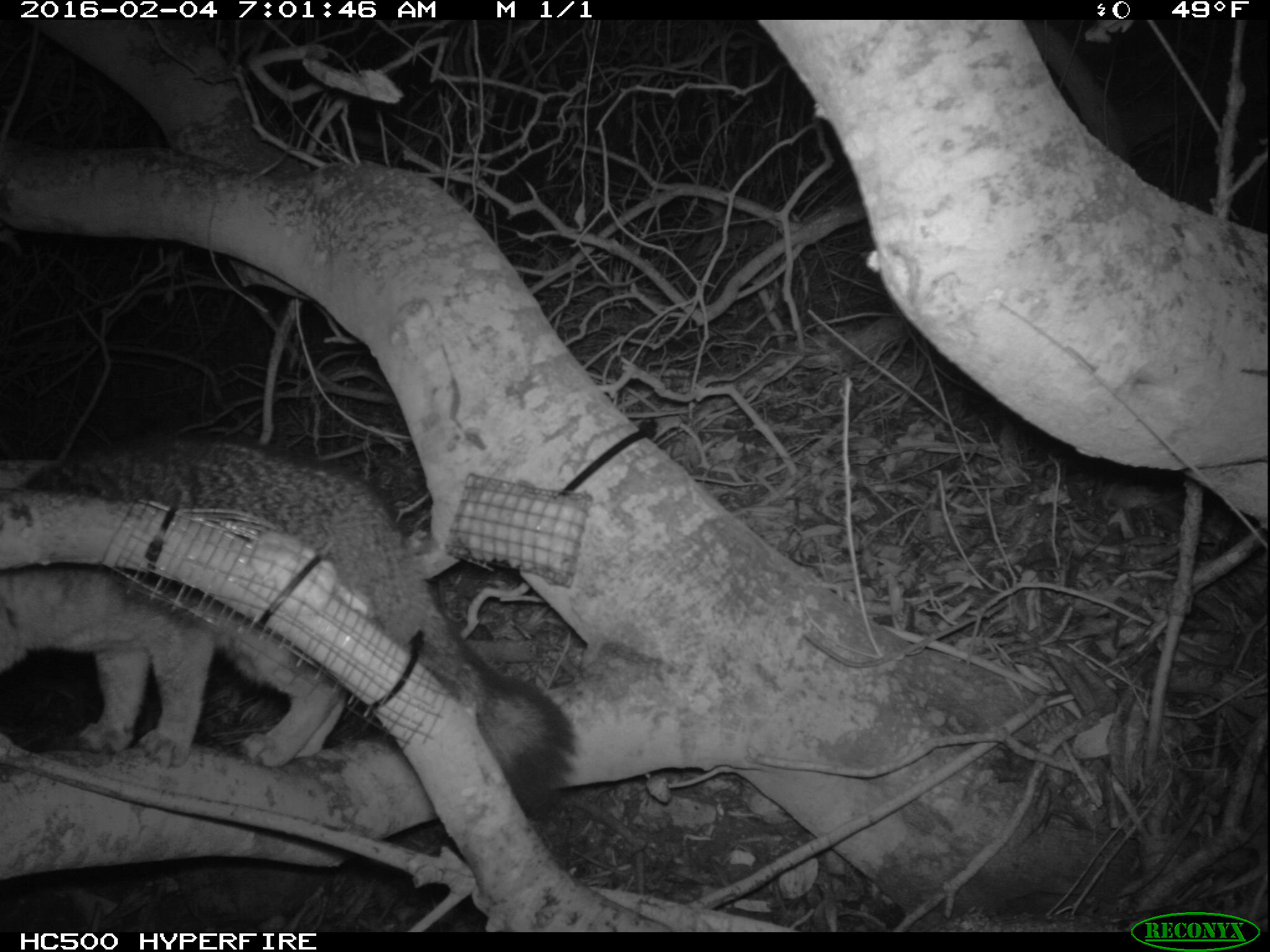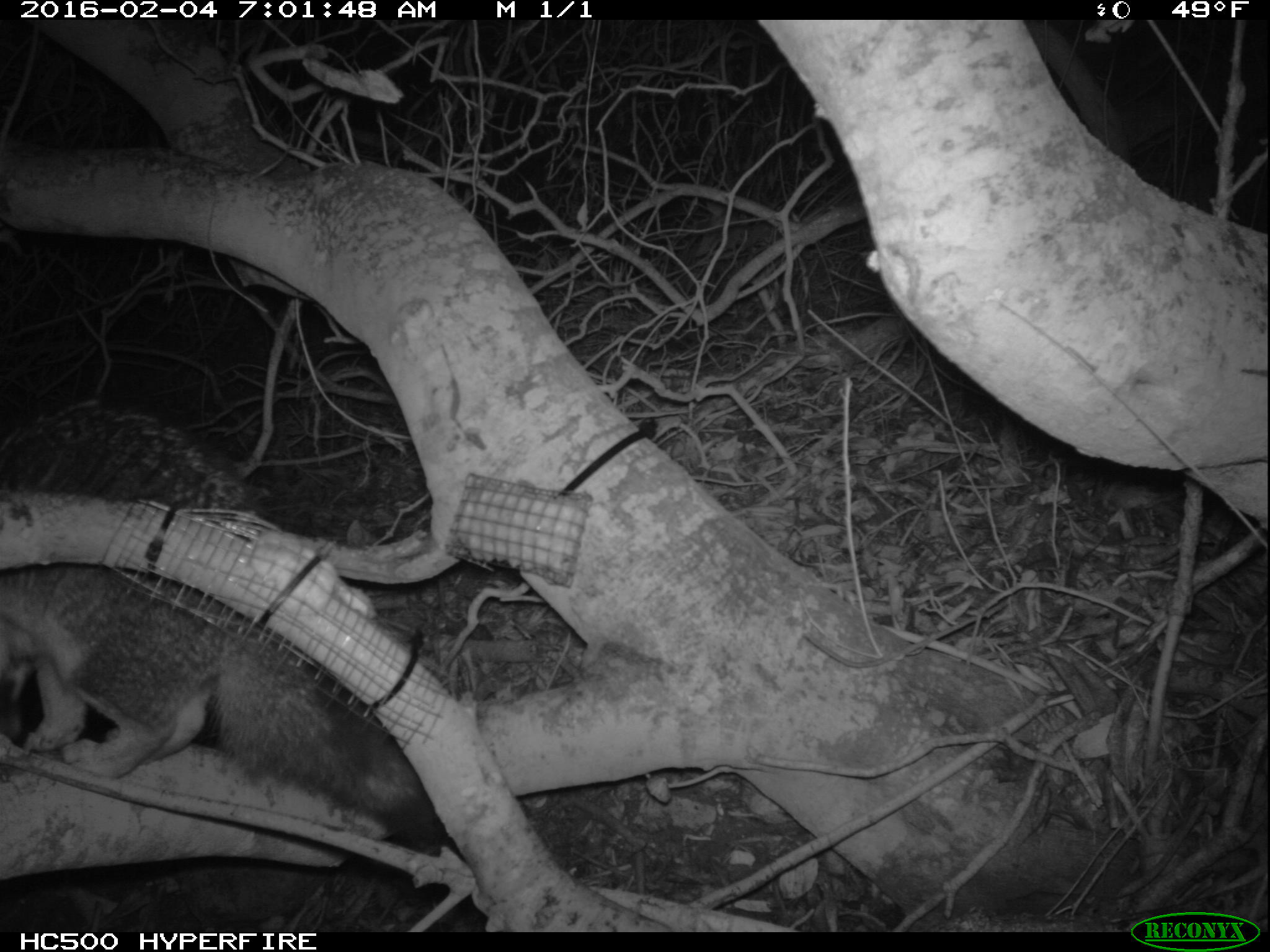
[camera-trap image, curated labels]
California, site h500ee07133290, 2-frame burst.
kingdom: Animalia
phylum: Chordata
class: Mammalia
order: Carnivora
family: Canidae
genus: Urocyon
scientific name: Urocyon littoralis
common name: island fox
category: fox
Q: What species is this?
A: Fox (island fox) (Urocyon littoralis).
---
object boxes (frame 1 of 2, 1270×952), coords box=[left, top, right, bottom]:
fox: box=[0, 426, 578, 822]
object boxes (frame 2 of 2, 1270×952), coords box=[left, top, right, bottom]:
fox: box=[0, 395, 432, 835]